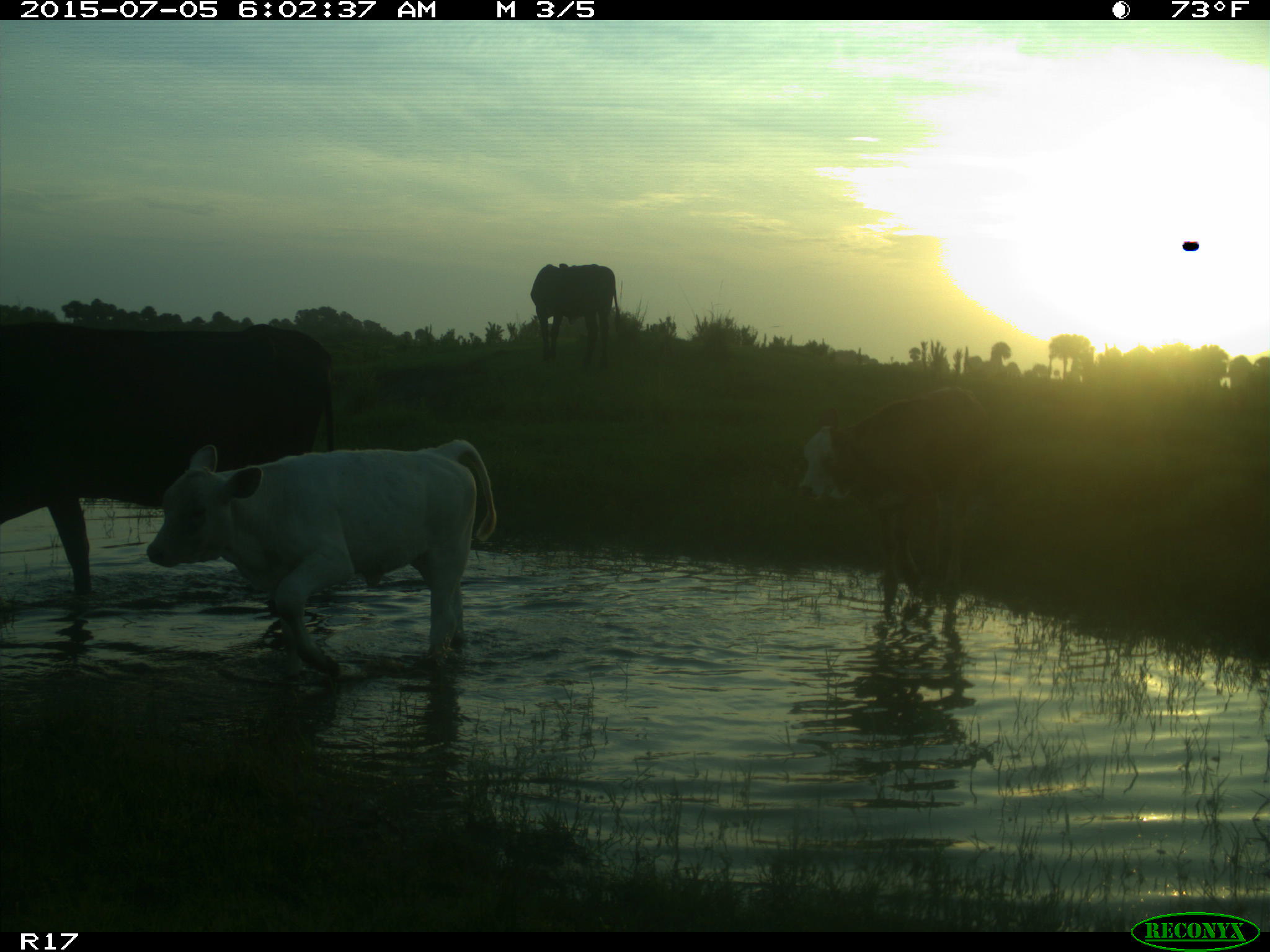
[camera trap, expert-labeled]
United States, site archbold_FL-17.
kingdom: Animalia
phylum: Chordata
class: Mammalia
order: Artiodactyla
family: Bovidae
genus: Bos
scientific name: Bos taurus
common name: domestic cow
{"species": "Bos taurus (domestic cow)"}